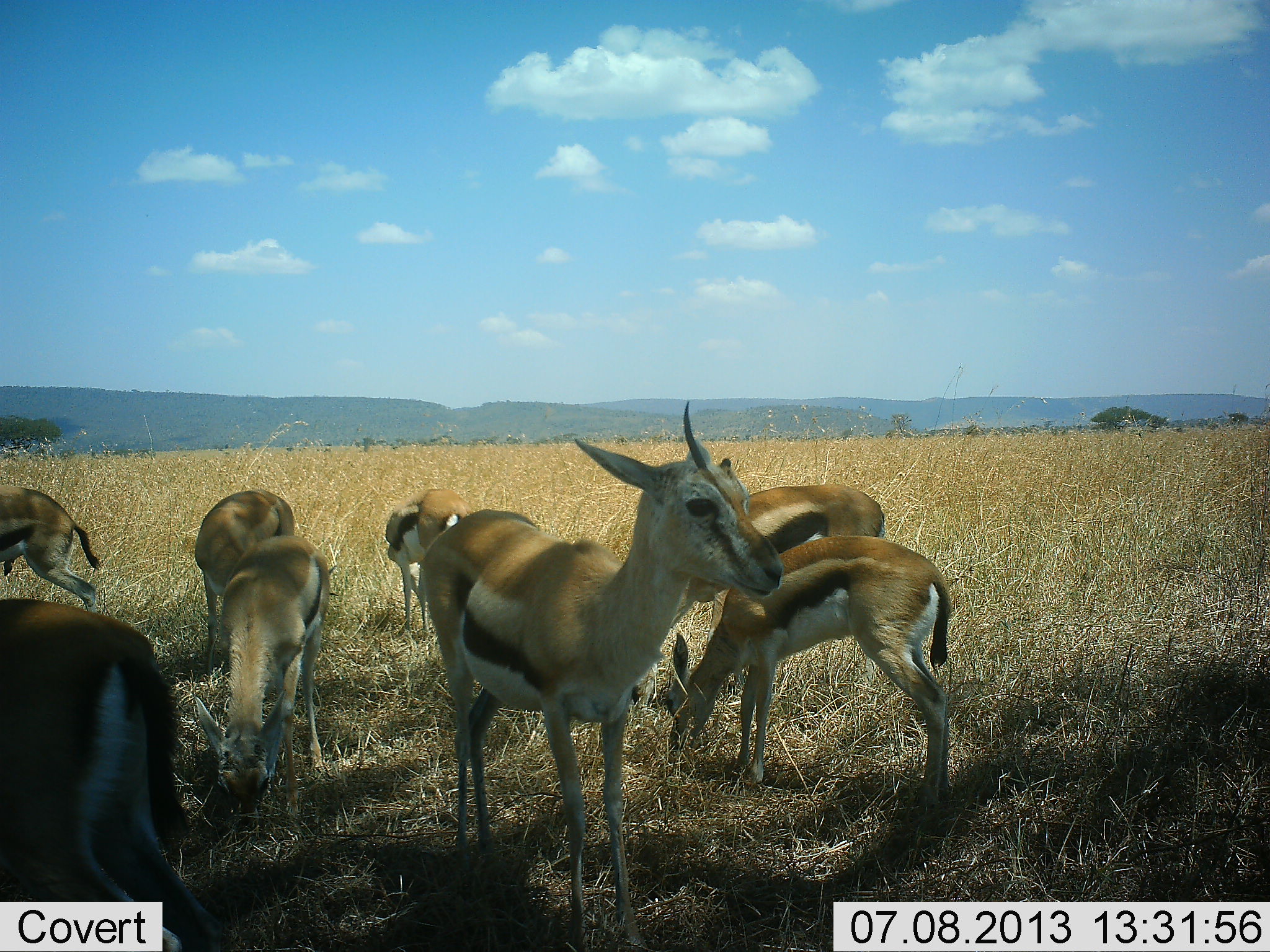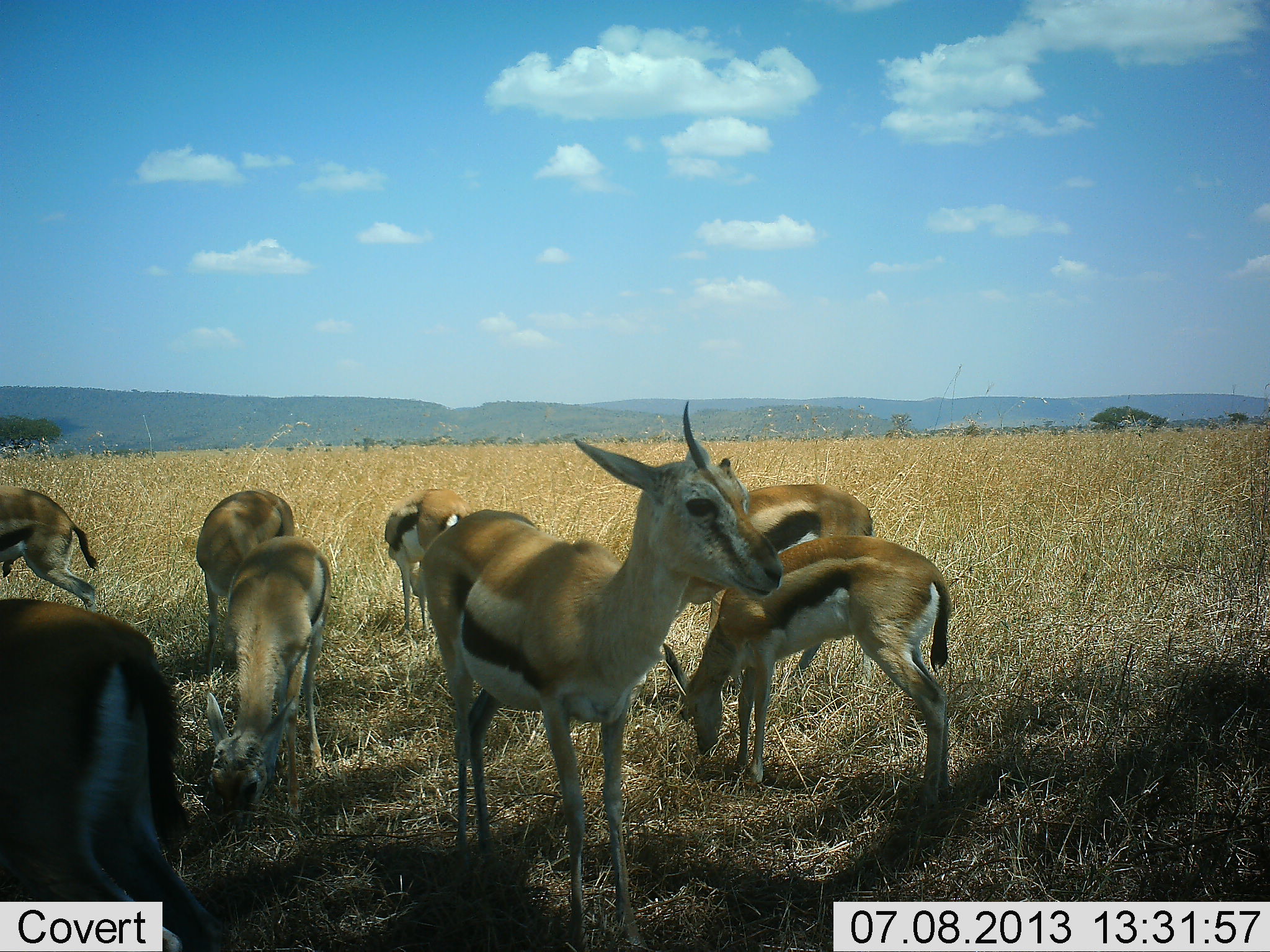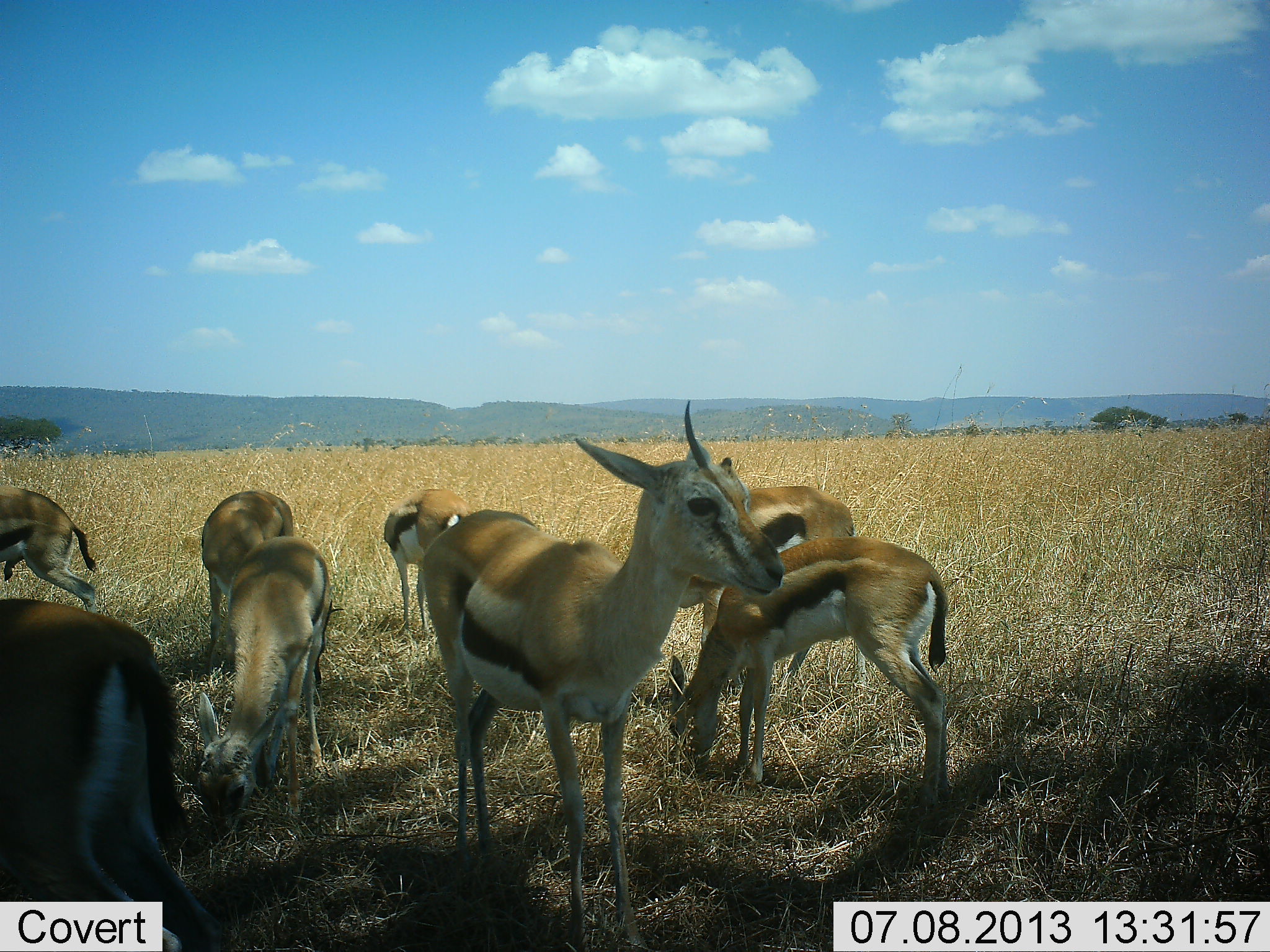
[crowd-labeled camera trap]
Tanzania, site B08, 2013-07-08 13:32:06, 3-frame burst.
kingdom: Animalia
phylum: Chordata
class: Mammalia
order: Artiodactyla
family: Bovidae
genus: Eudorcas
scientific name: Eudorcas thomsonii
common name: thomson's gazelle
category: gazellethomsons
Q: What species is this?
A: Gazellethomsons (thomson's gazelle) (Eudorcas thomsonii).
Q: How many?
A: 8.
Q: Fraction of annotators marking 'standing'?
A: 53%.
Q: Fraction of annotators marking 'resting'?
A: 5%.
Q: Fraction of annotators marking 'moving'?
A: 0%.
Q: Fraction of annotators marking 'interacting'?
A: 5%.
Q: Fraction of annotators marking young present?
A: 5%.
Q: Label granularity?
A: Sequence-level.